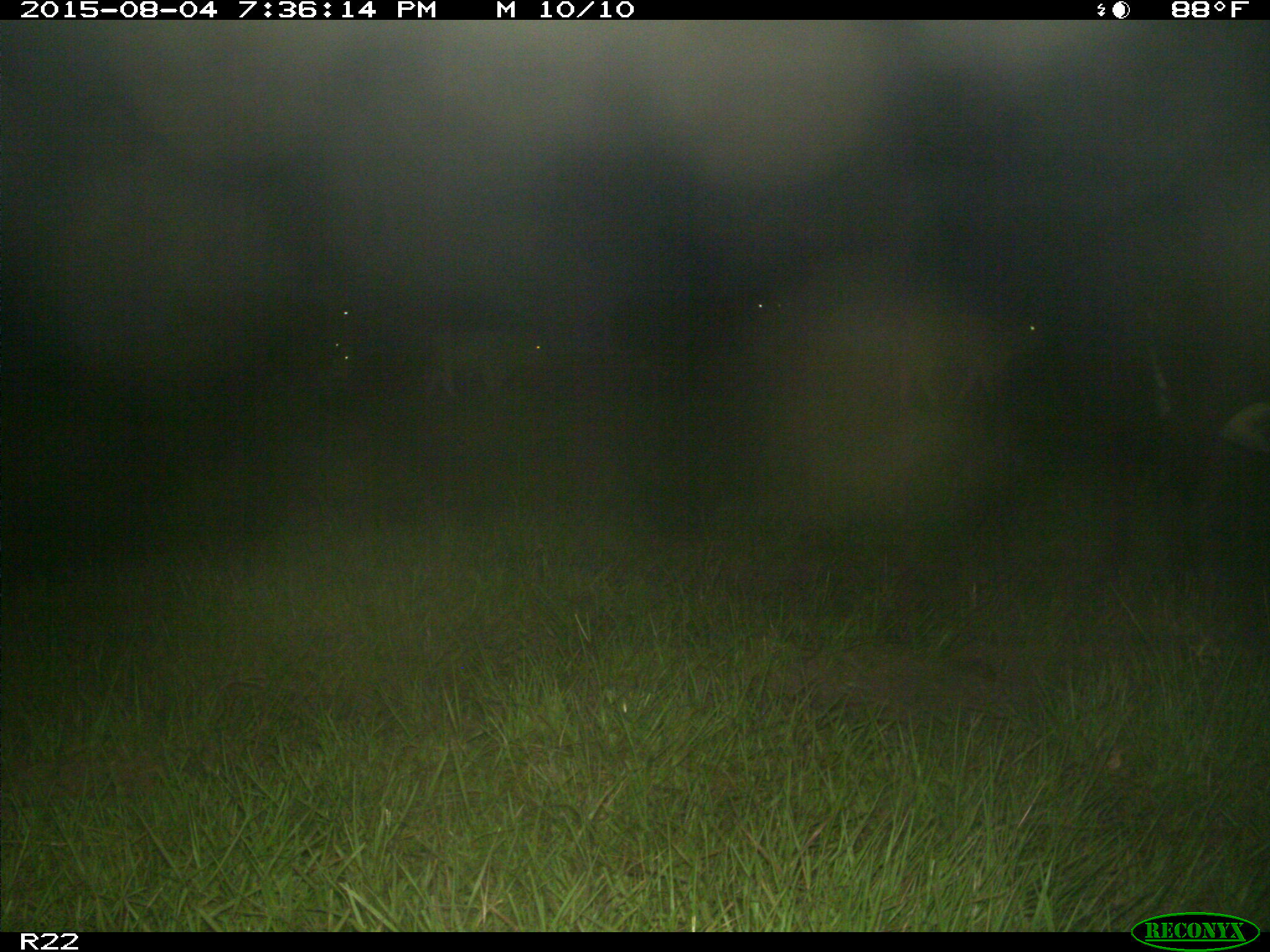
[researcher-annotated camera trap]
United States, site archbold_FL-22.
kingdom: Animalia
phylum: Chordata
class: Mammalia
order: Artiodactyla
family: Bovidae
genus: Bos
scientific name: Bos taurus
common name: domestic cow